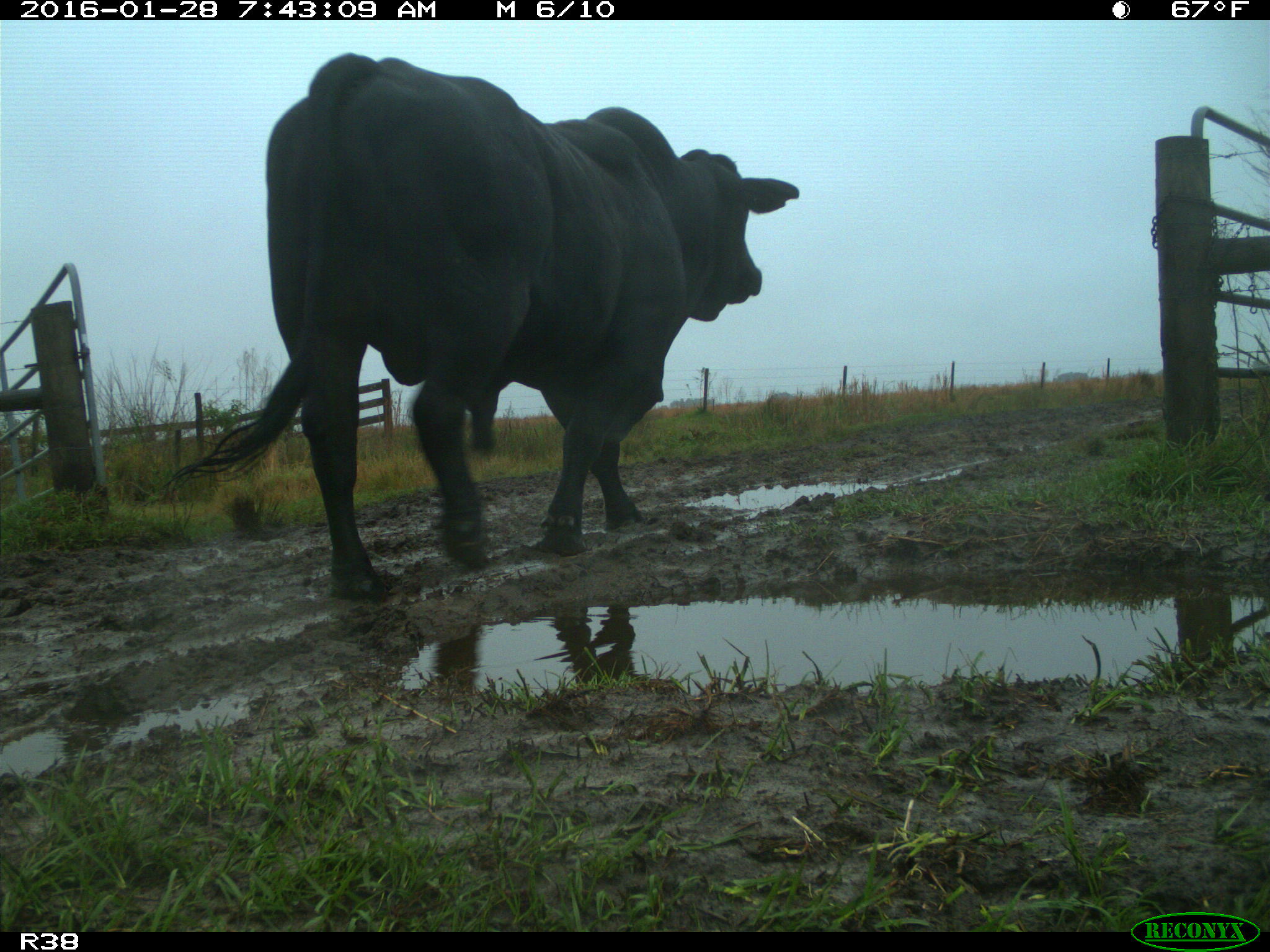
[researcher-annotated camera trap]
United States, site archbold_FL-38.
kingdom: Animalia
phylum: Chordata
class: Mammalia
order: Artiodactyla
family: Bovidae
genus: Bos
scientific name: Bos taurus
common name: domestic cow